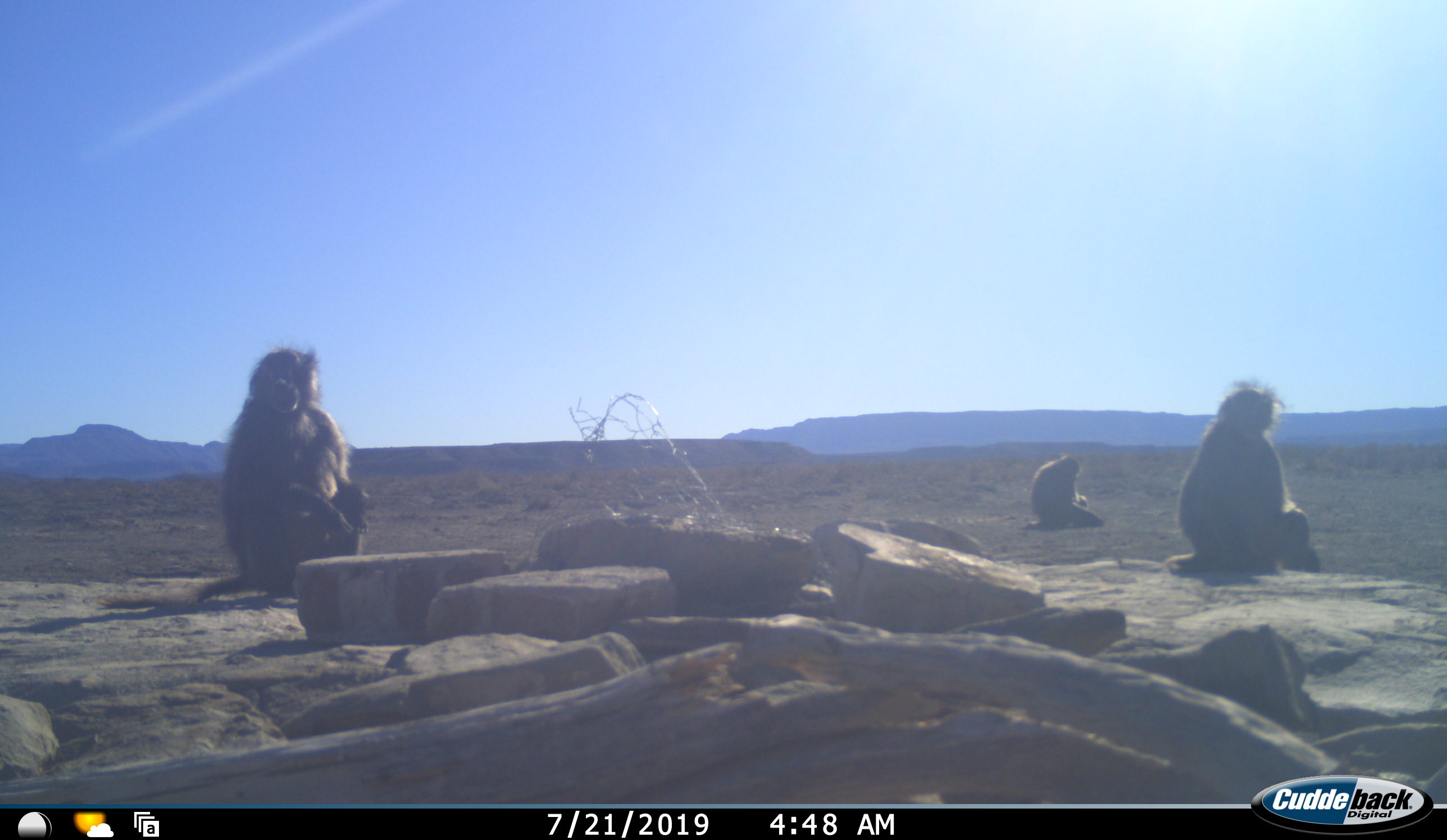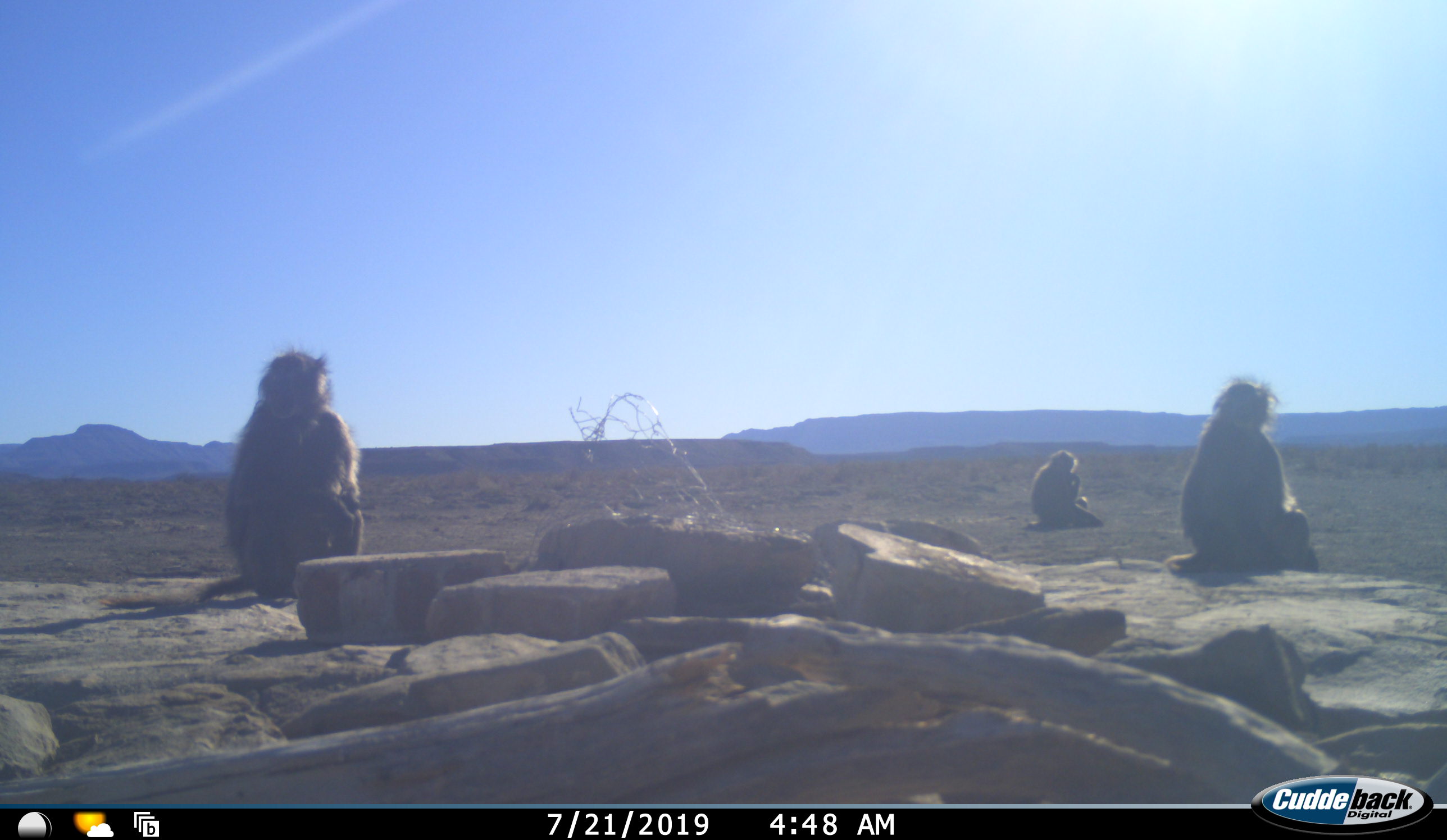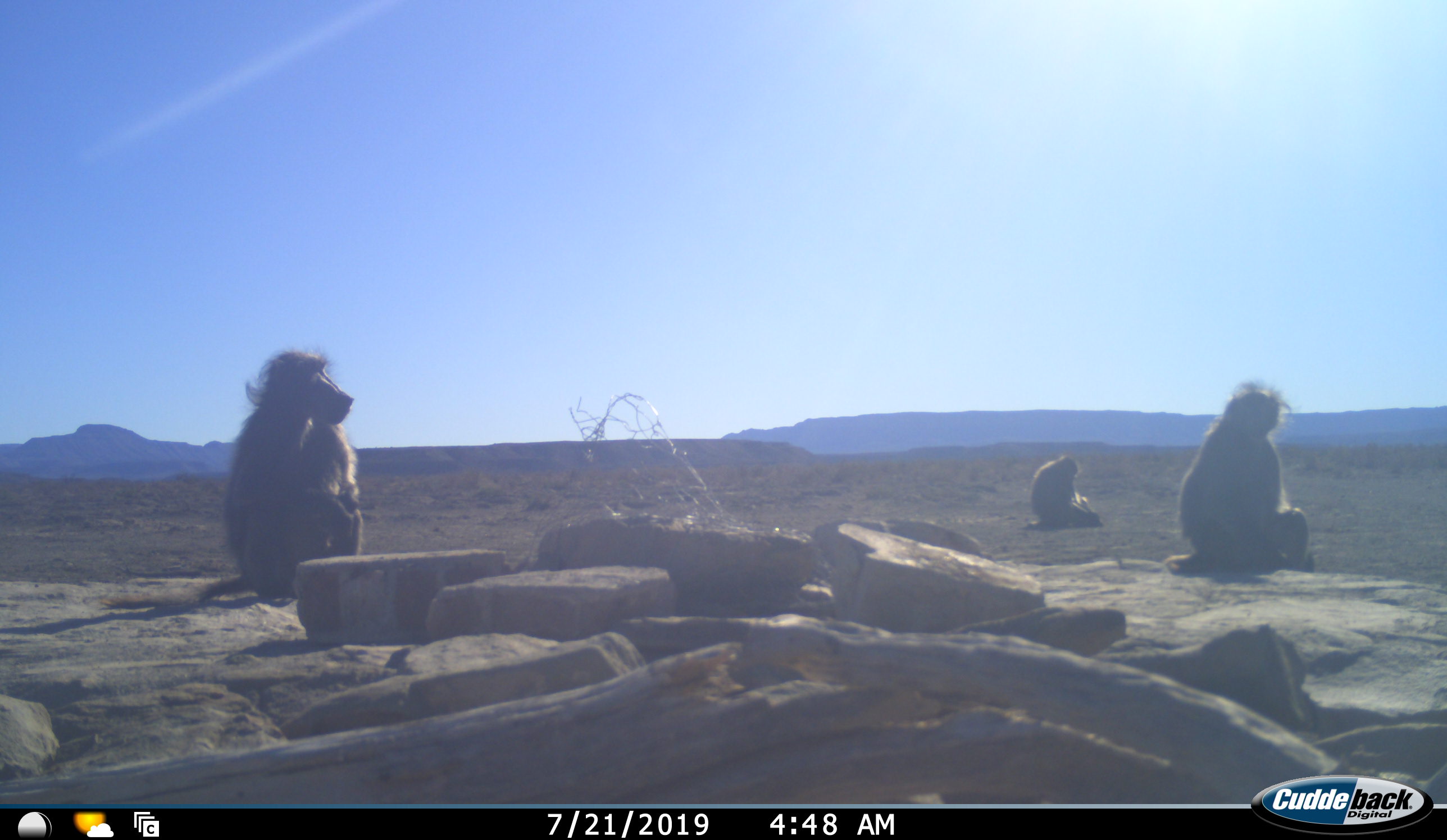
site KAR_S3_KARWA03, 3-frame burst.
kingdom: Animalia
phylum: Chordata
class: Mammalia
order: Primates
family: Cercopithecidae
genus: Papio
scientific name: Papio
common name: baboon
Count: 3.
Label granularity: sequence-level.